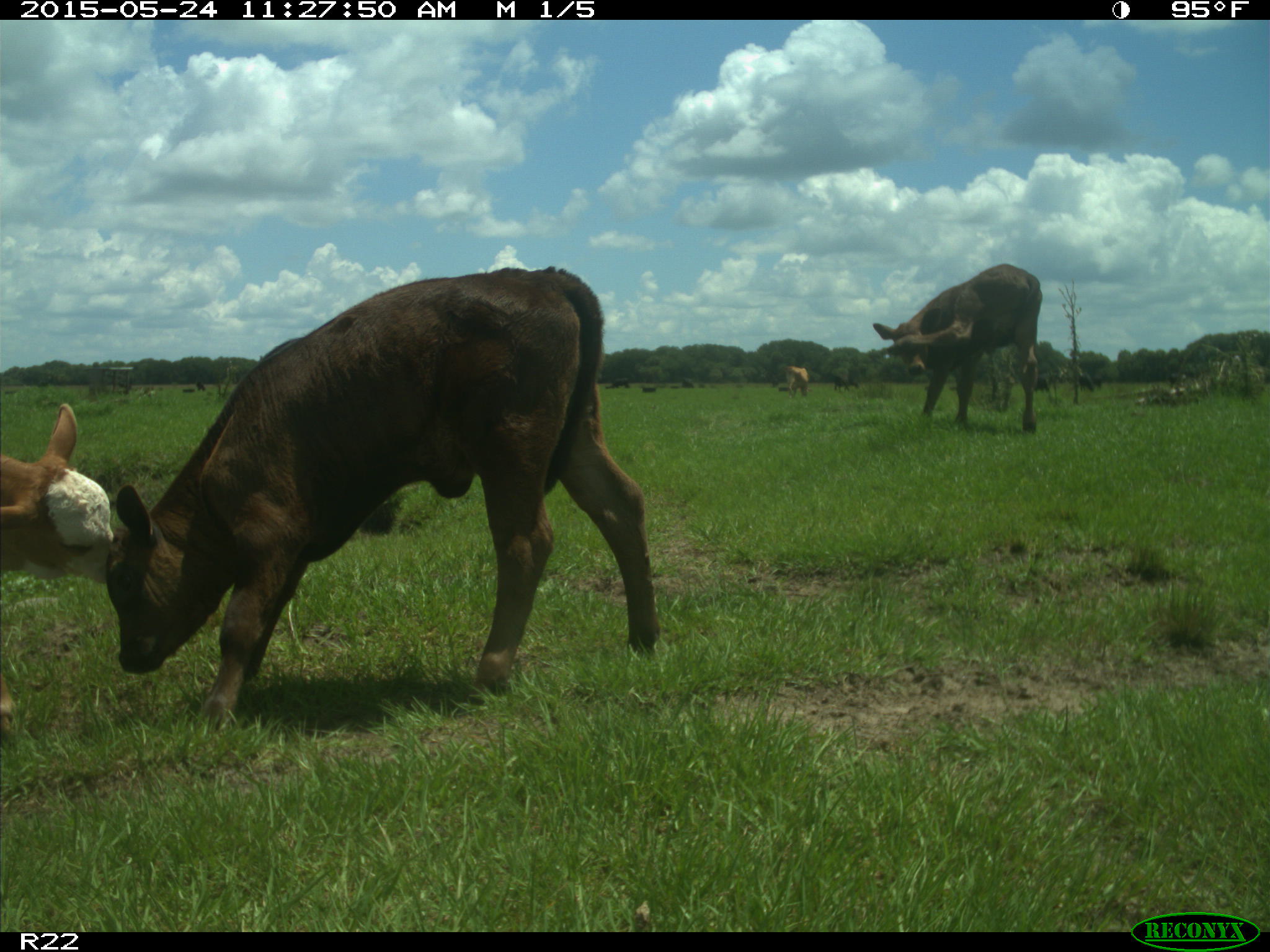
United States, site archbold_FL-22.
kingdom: Animalia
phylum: Chordata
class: Mammalia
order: Artiodactyla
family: Suidae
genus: Sus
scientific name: Sus scrofa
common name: wild boar